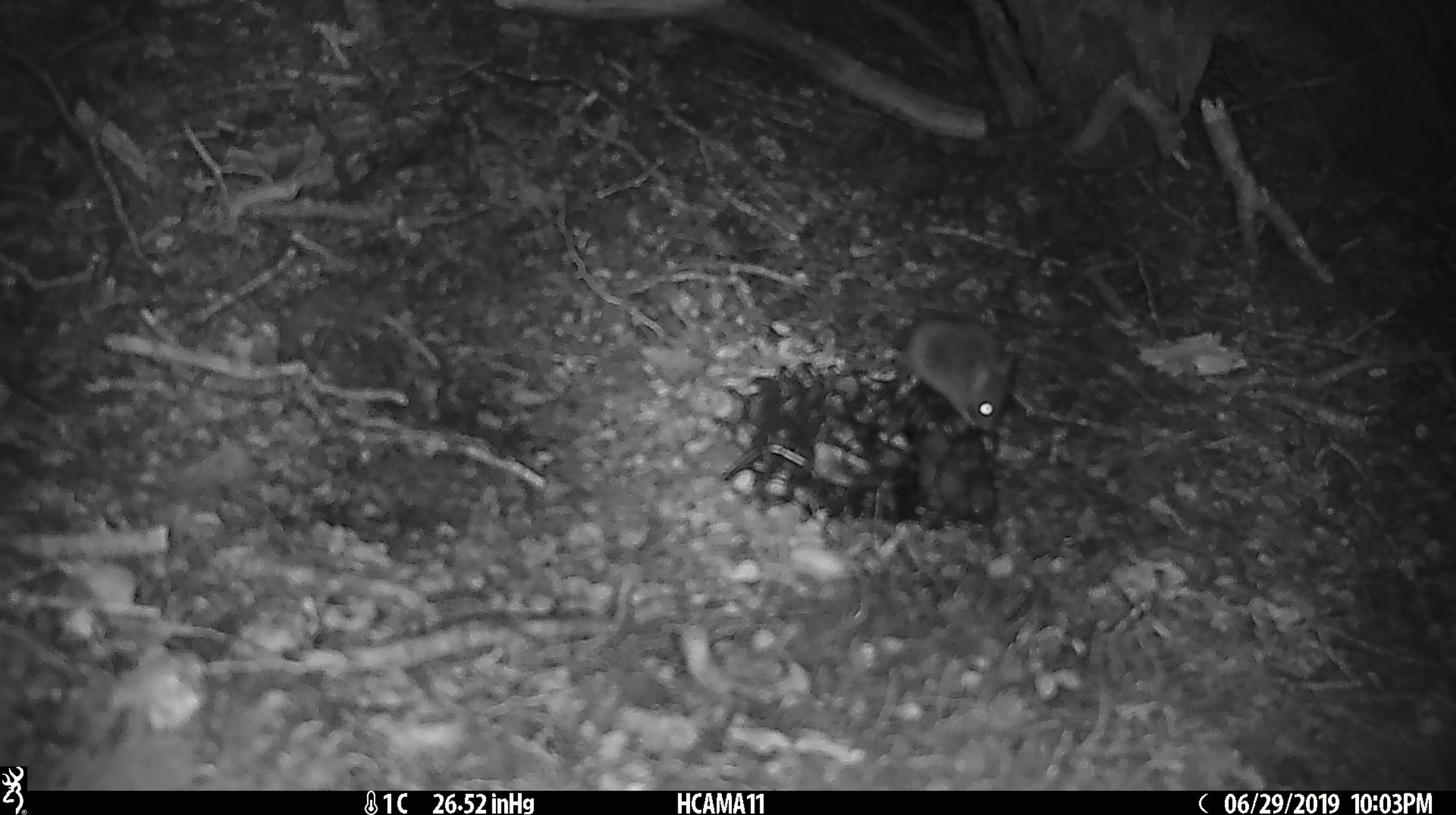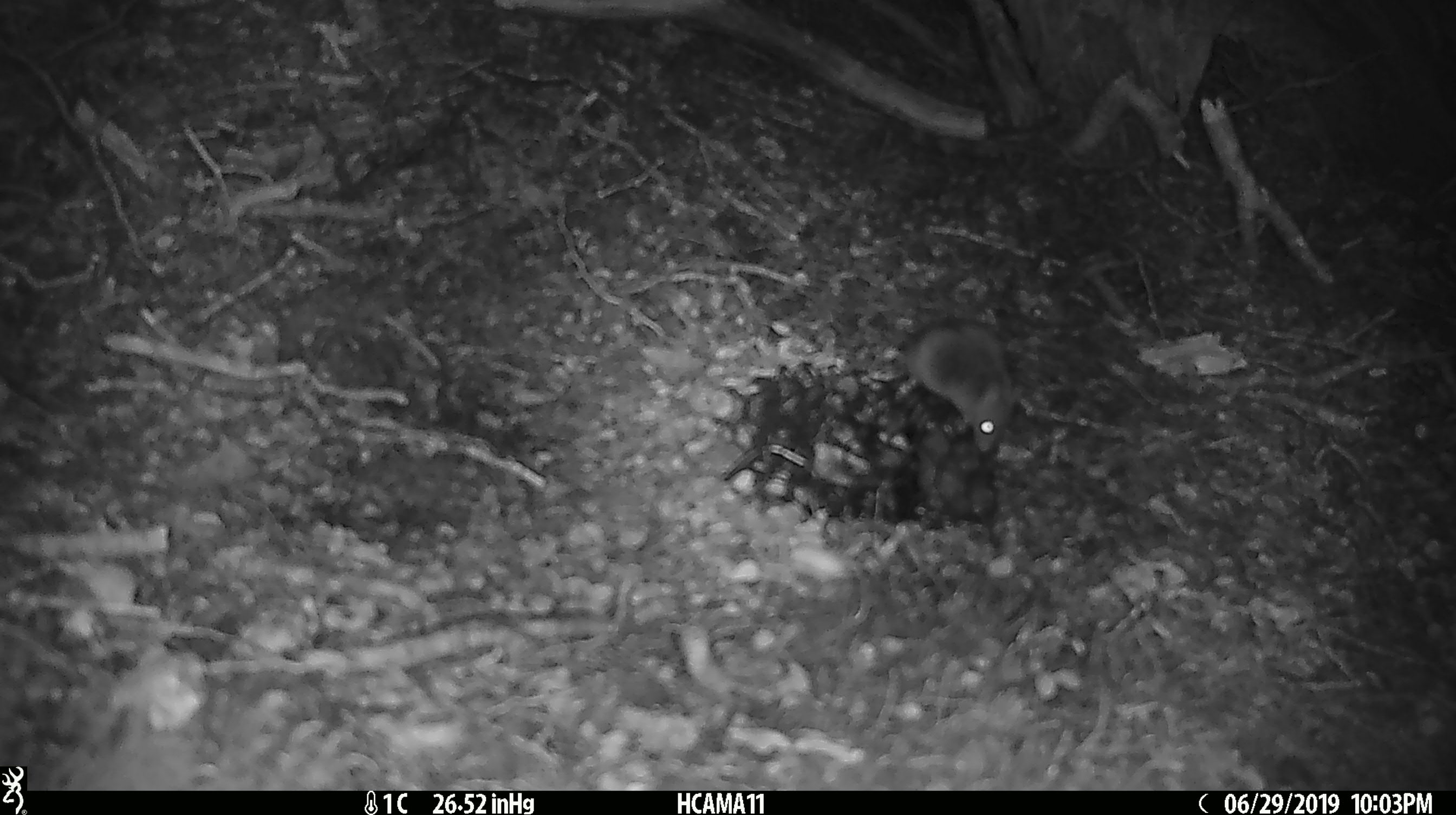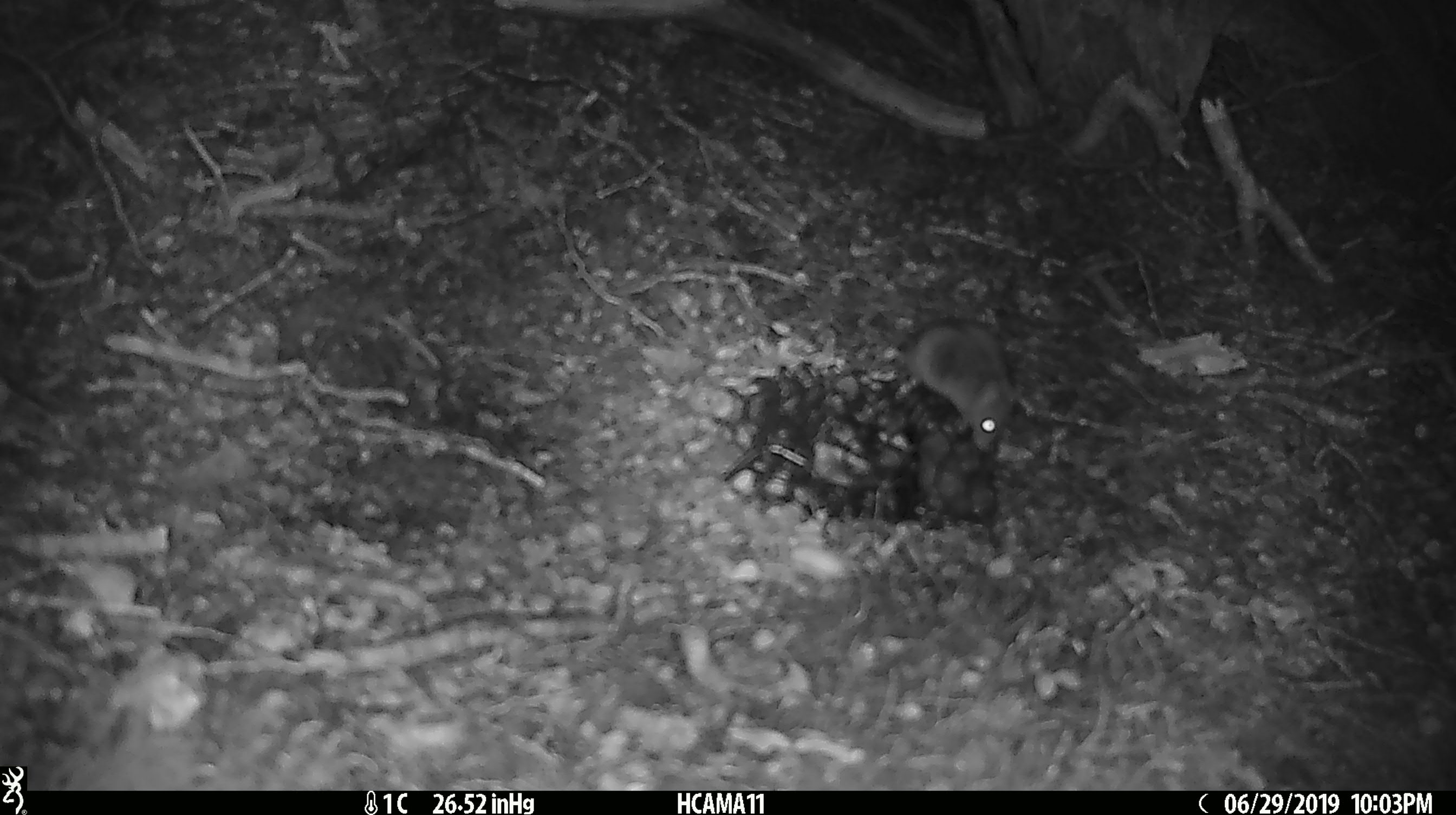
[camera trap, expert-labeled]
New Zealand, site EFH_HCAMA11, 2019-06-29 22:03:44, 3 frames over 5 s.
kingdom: Animalia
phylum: Chordata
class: Mammalia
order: Rodentia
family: Muridae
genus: Mus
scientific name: Mus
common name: mouse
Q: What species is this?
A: Mouse (Mus).